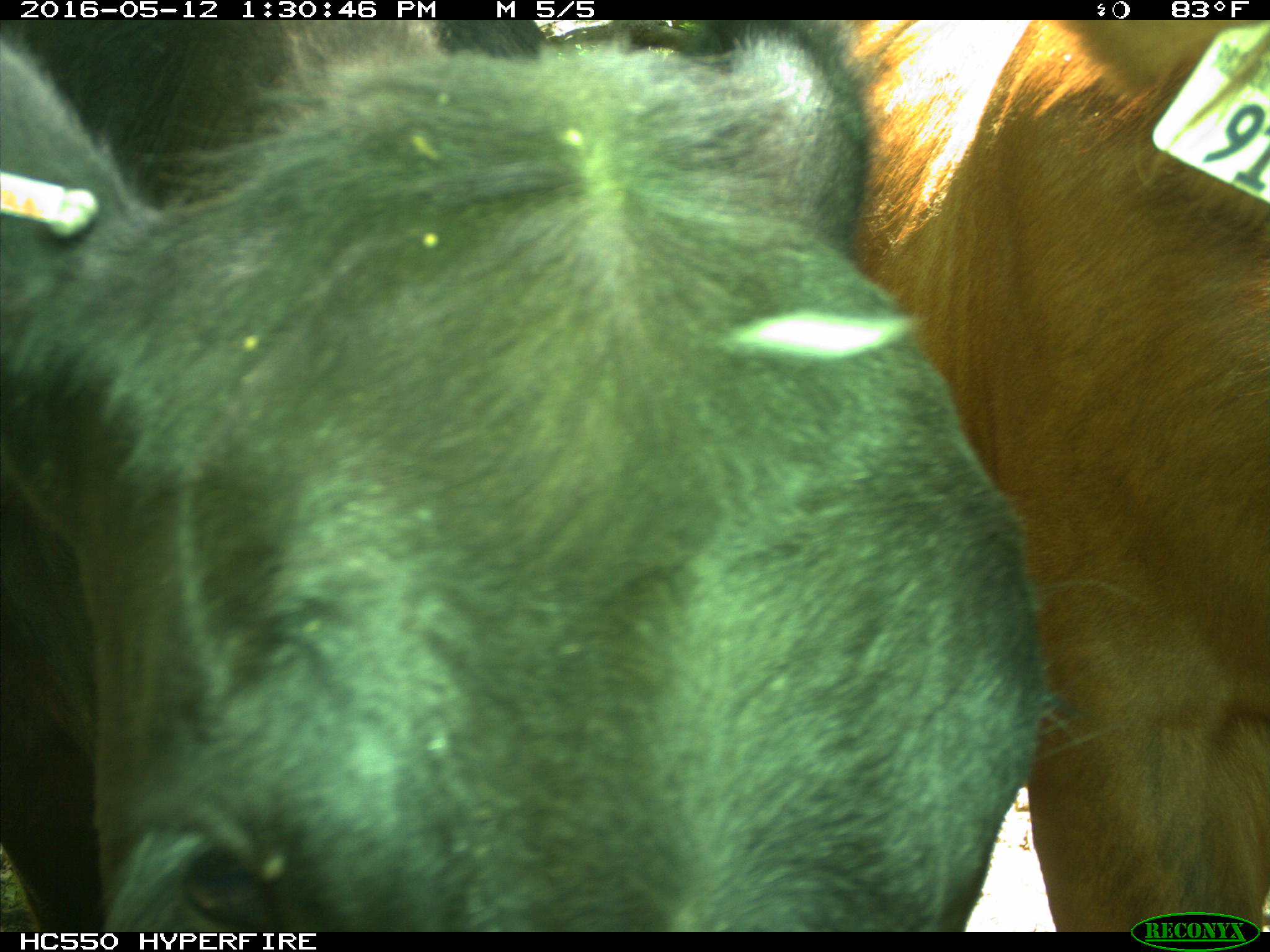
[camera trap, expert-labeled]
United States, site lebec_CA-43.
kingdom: Animalia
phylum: Chordata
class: Mammalia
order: Artiodactyla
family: Bovidae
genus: Bos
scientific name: Bos taurus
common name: domestic cow